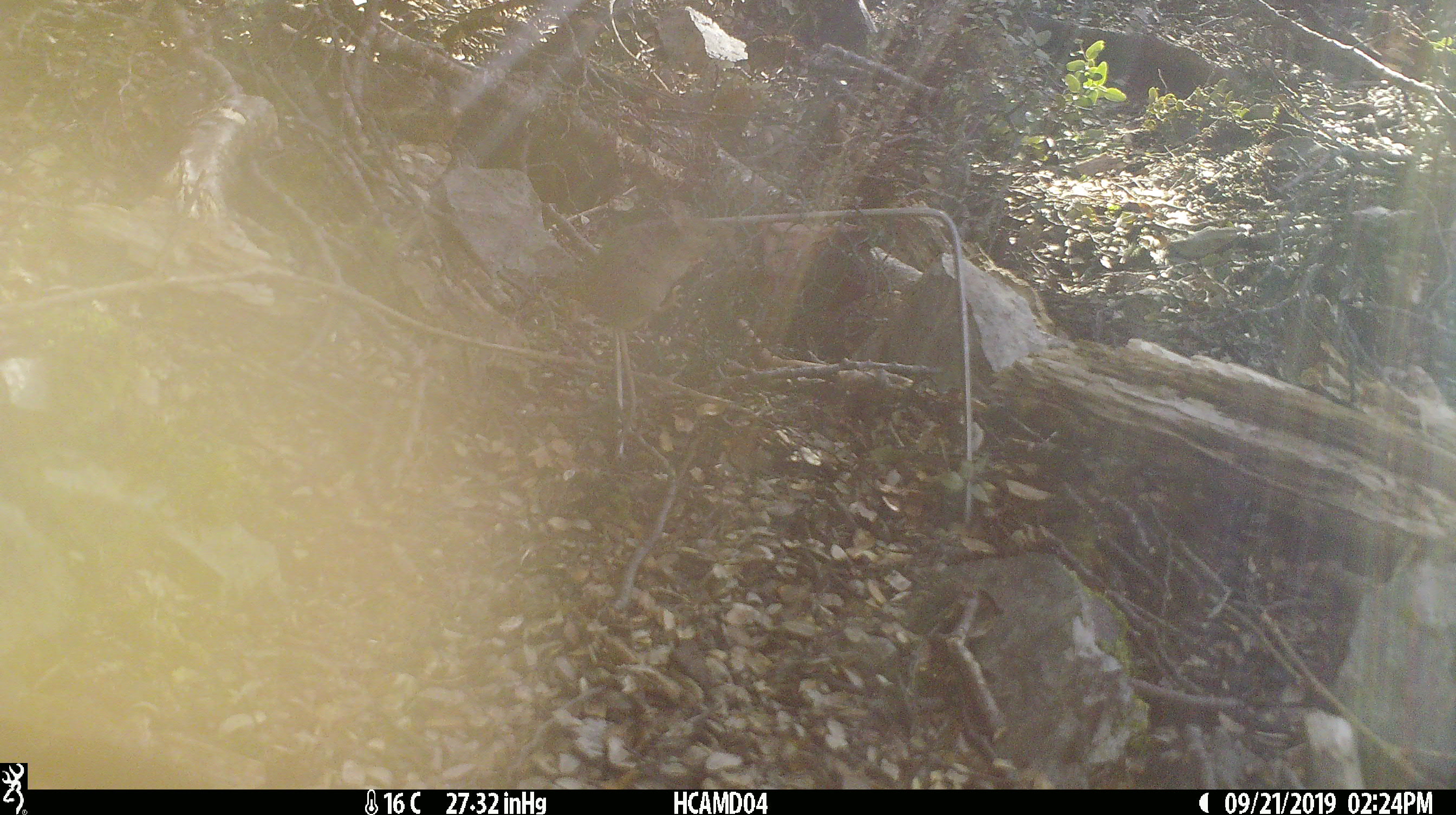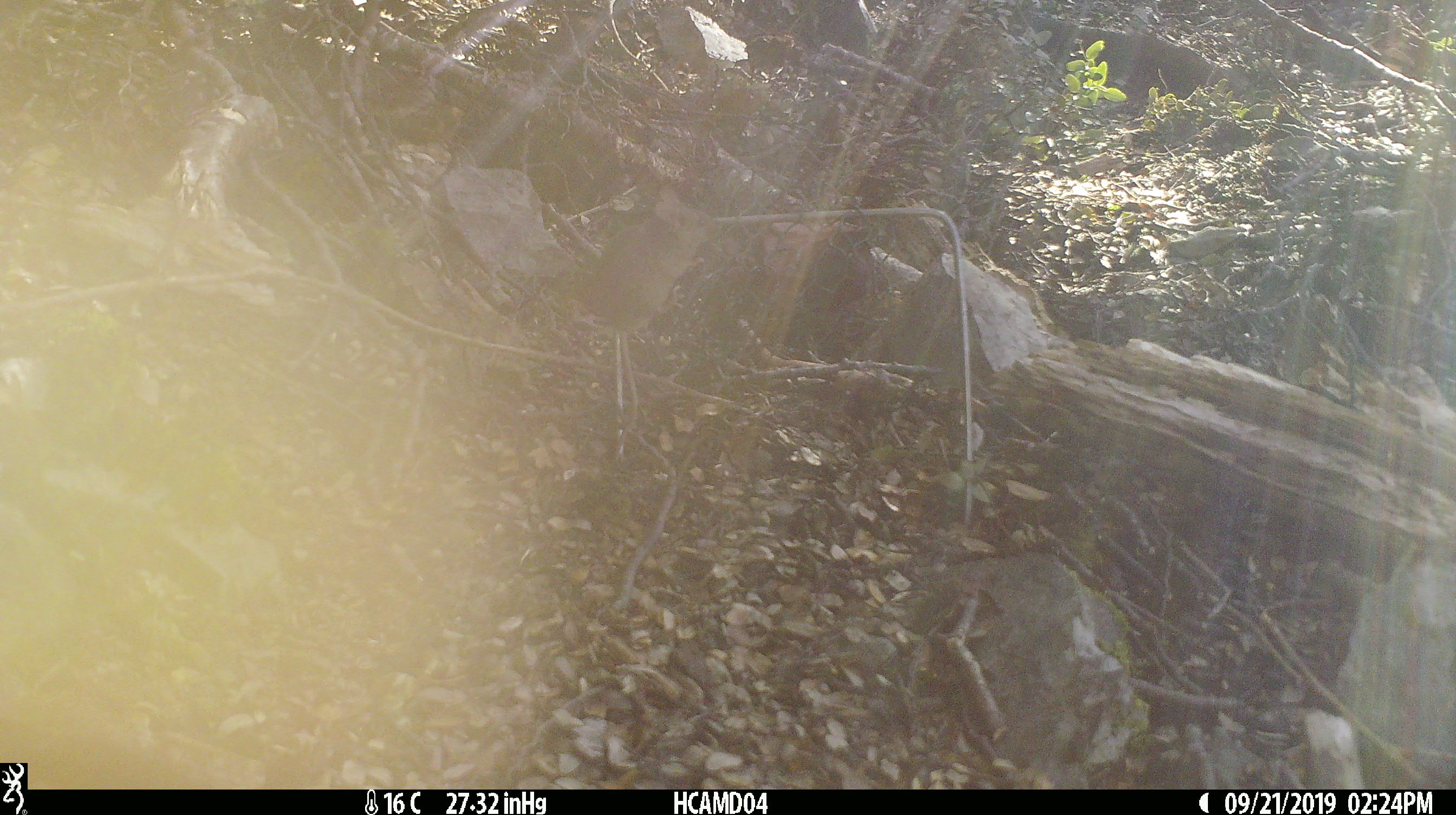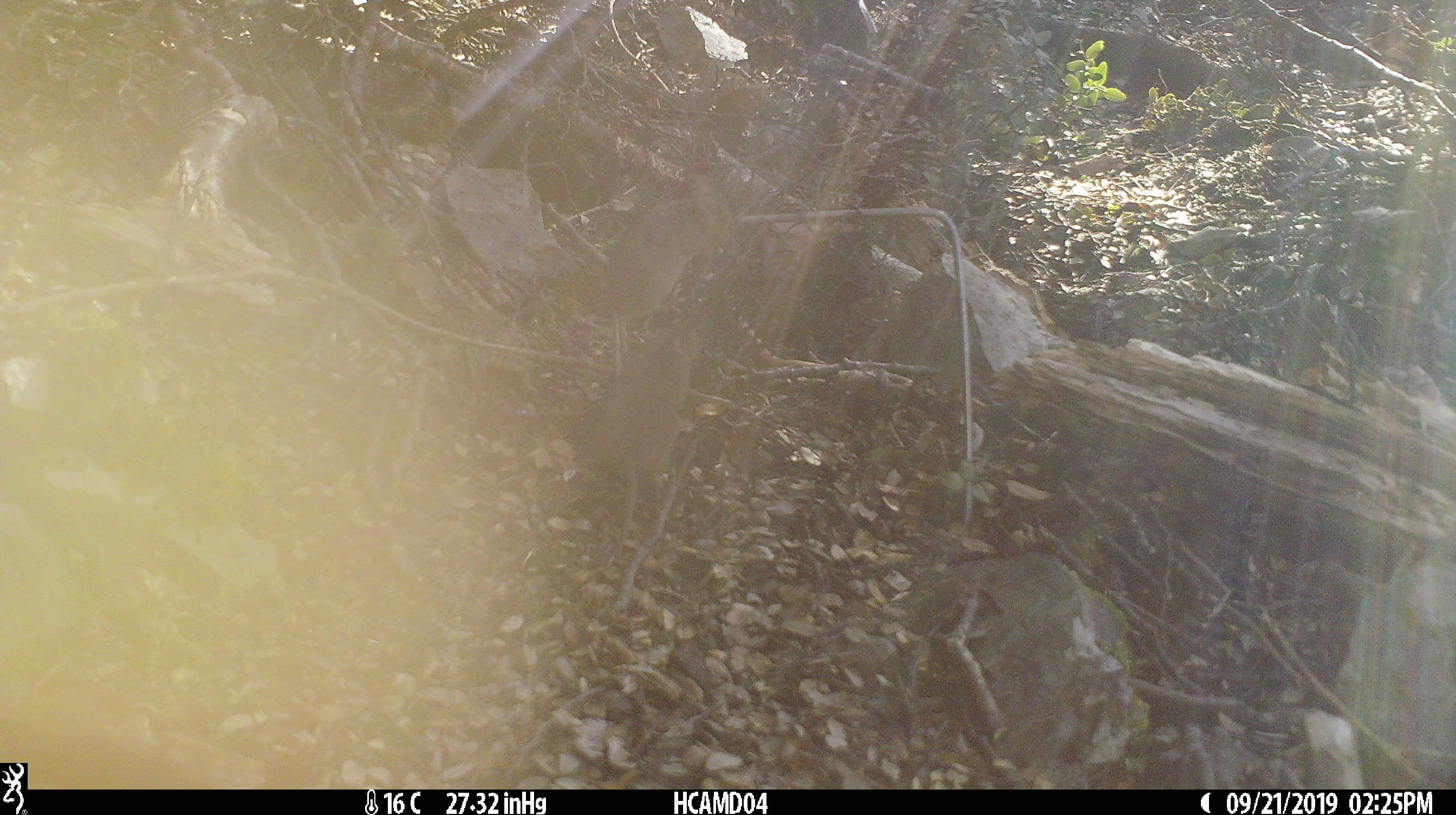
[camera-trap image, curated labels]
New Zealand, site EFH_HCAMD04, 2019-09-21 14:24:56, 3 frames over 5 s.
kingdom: Animalia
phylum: Chordata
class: Mammalia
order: Rodentia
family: Muridae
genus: Mus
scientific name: Mus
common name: mouse